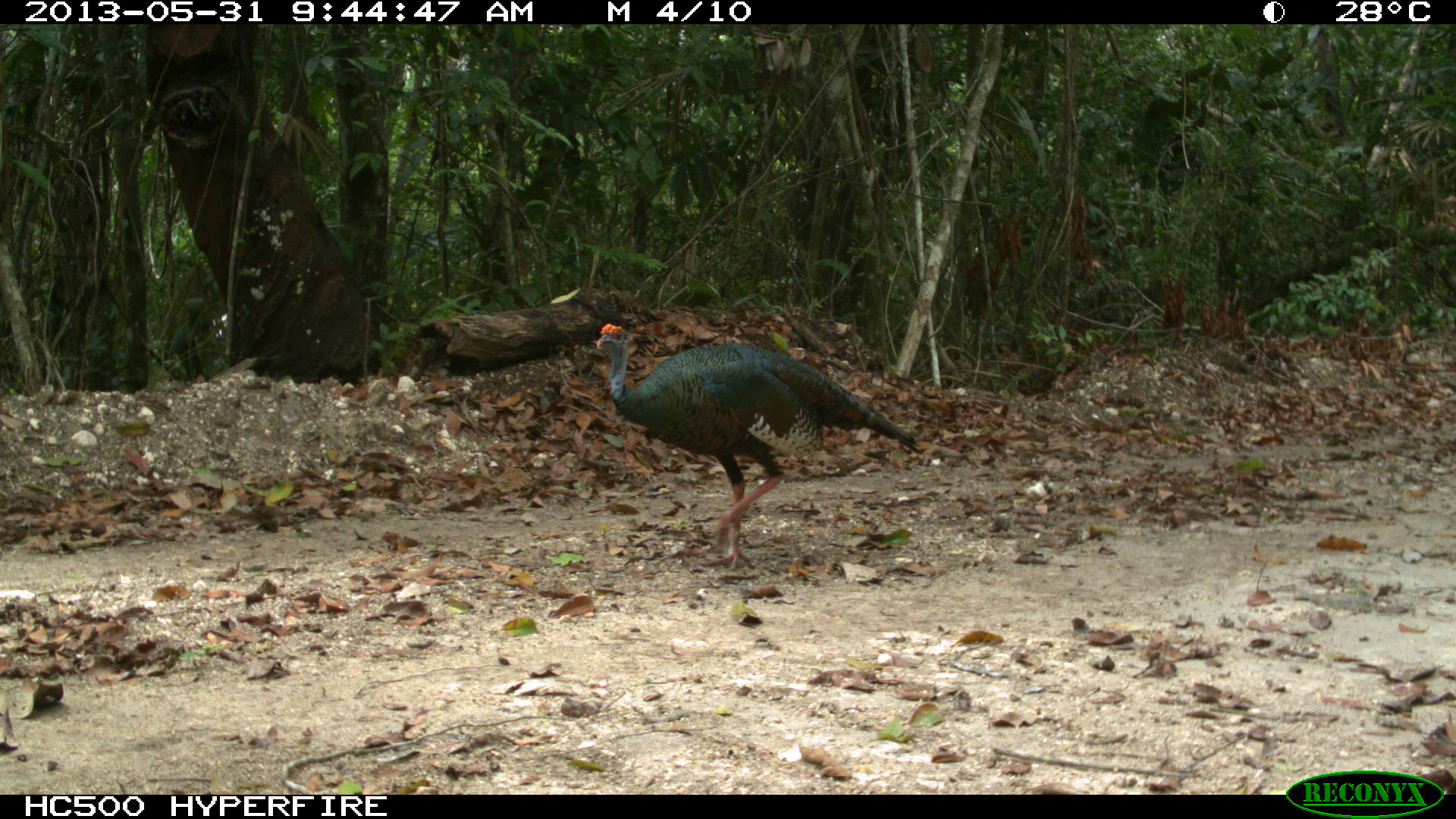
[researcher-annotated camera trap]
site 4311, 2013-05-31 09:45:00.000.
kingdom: Animalia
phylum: Chordata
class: Aves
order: Galliformes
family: Phasianidae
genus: Meleagris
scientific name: Meleagris ocellata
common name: ocellated turkey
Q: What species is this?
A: Meleagris ocellata (ocellated turkey).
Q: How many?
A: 1.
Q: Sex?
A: Female.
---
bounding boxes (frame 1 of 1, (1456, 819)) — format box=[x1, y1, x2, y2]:
meleagris ocellata: box=[594, 321, 924, 571]